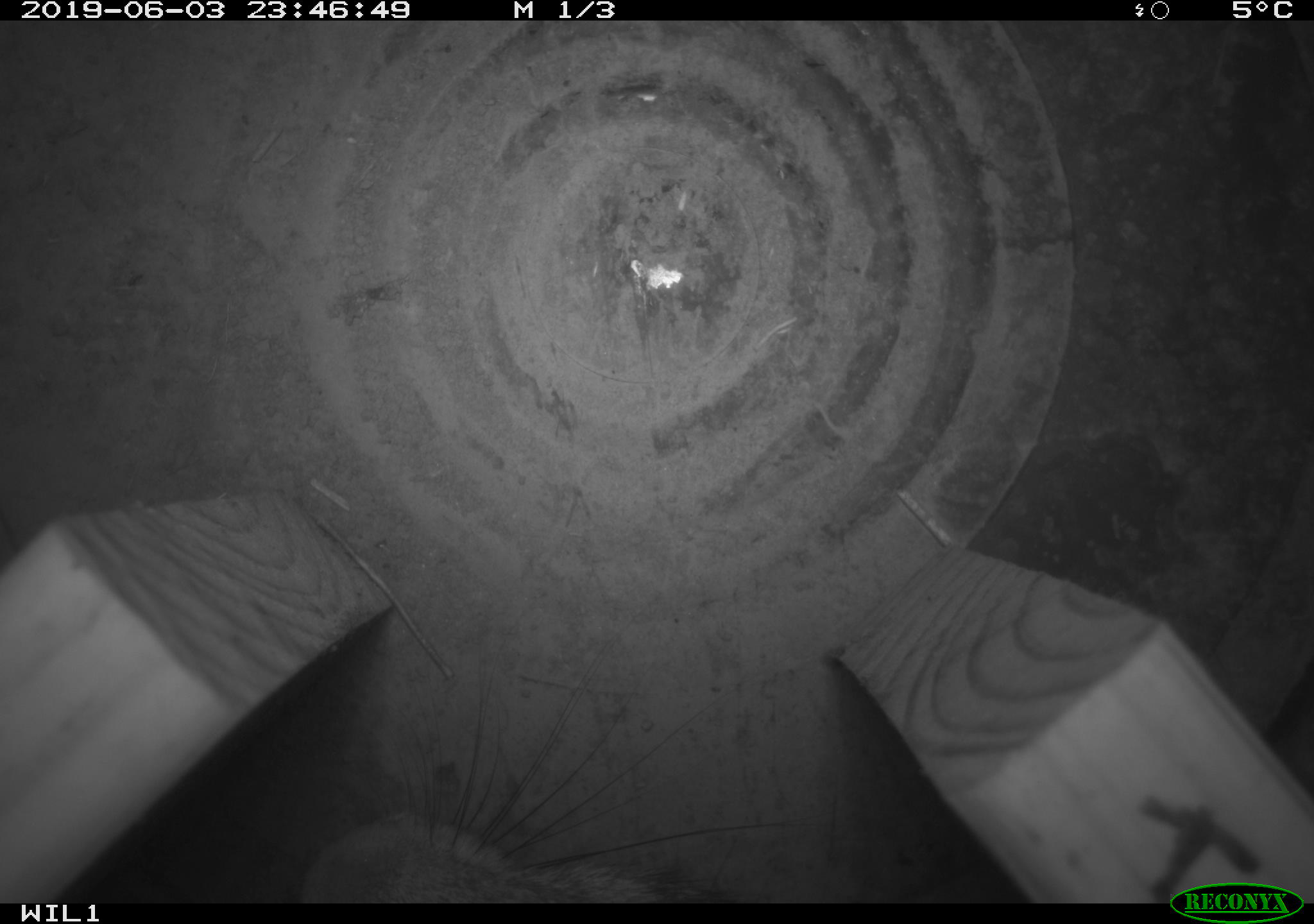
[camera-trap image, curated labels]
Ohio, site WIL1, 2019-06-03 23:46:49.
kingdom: Animalia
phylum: Chordata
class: Mammalia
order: Lagomorpha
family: Leporidae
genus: Sylvilagus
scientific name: Sylvilagus floridanus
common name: eastern cottontail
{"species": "eastern cottontail (Sylvilagus floridanus)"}